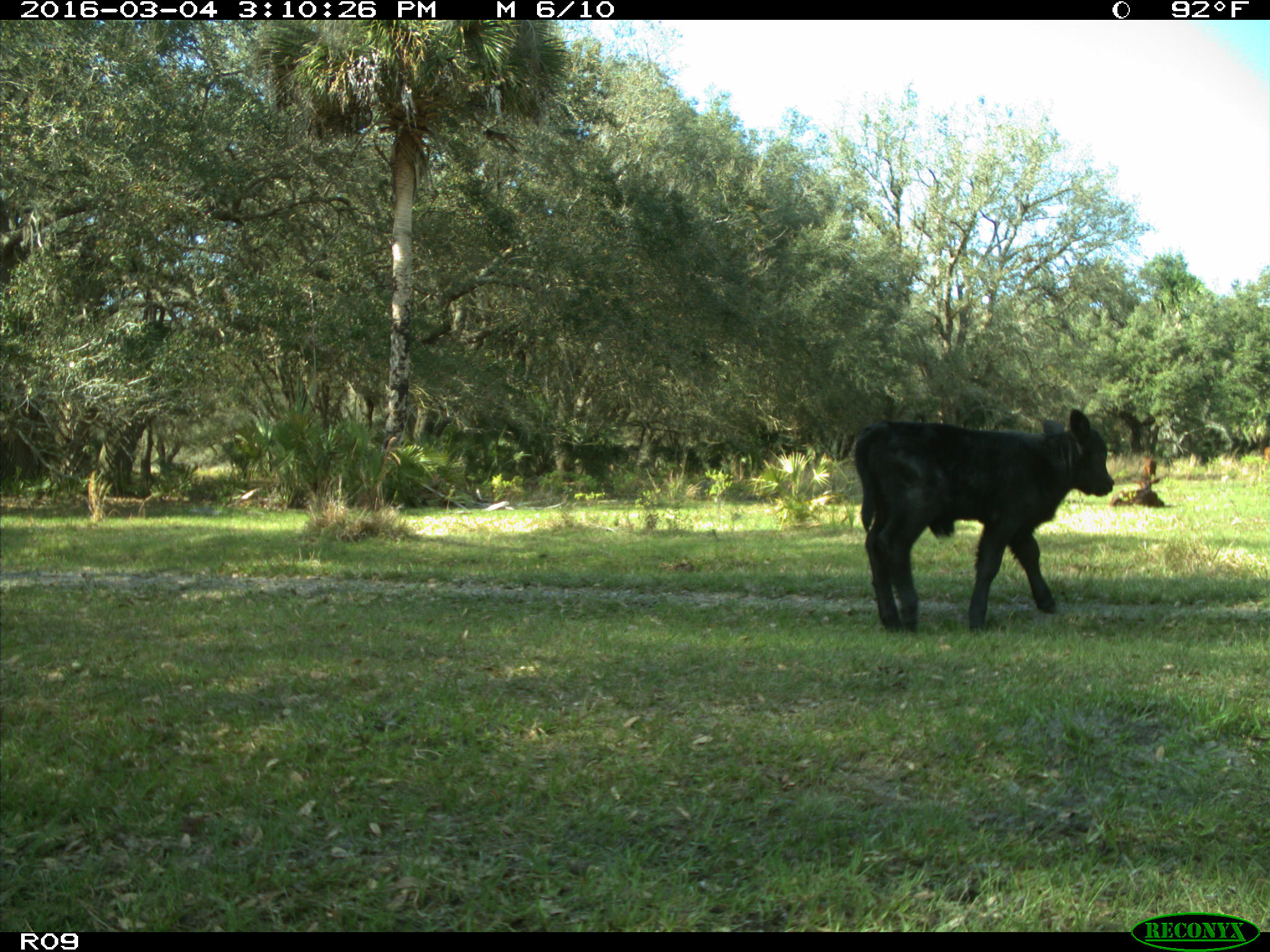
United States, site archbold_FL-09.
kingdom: Animalia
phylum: Chordata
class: Mammalia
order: Artiodactyla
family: Bovidae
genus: Bos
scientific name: Bos taurus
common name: domestic cow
Bos taurus (domestic cow).